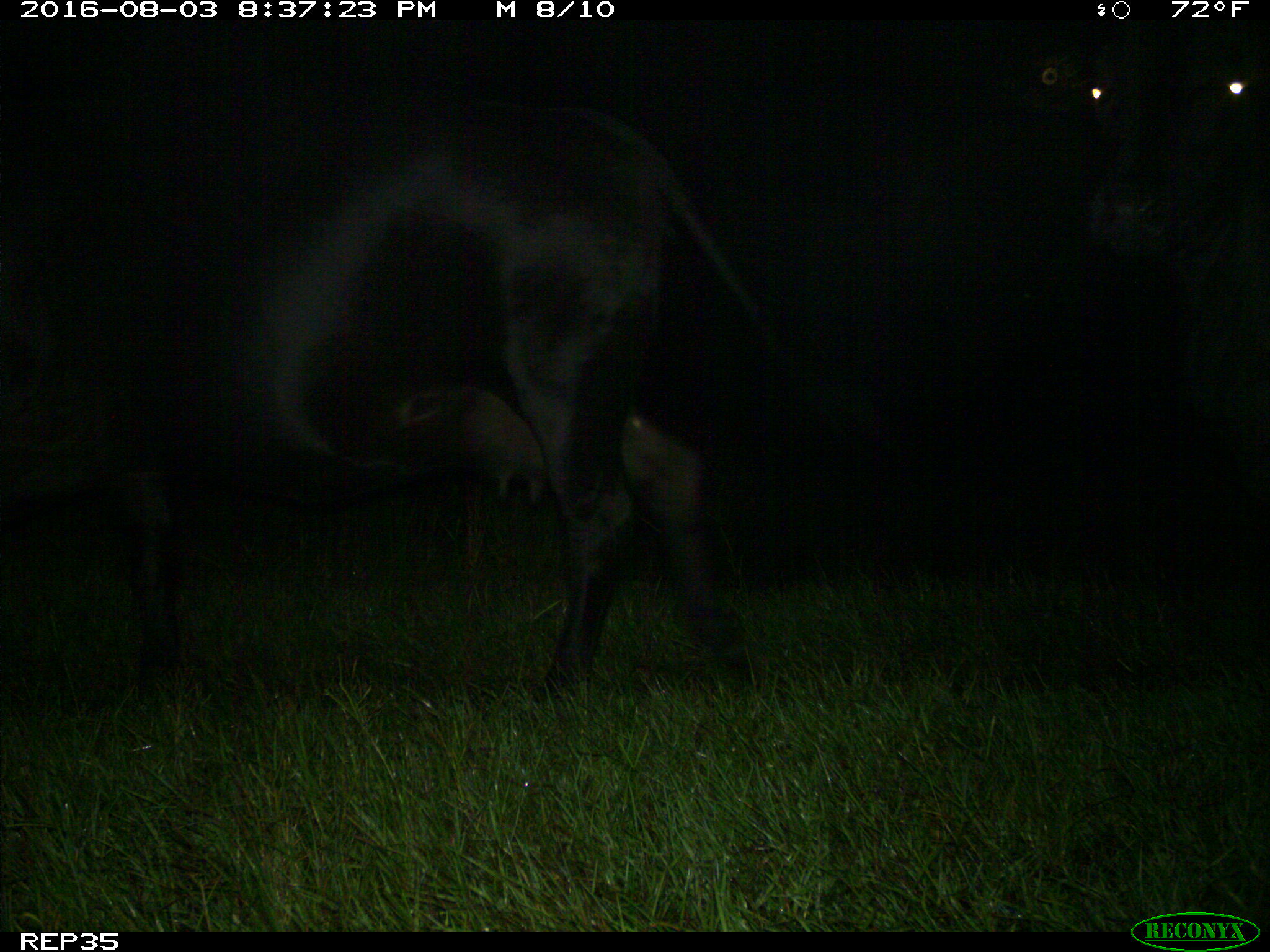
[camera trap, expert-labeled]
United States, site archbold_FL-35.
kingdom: Animalia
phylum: Chordata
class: Mammalia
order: Artiodactyla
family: Bovidae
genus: Bos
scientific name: Bos taurus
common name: domestic cow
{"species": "Bos taurus (domestic cow)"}